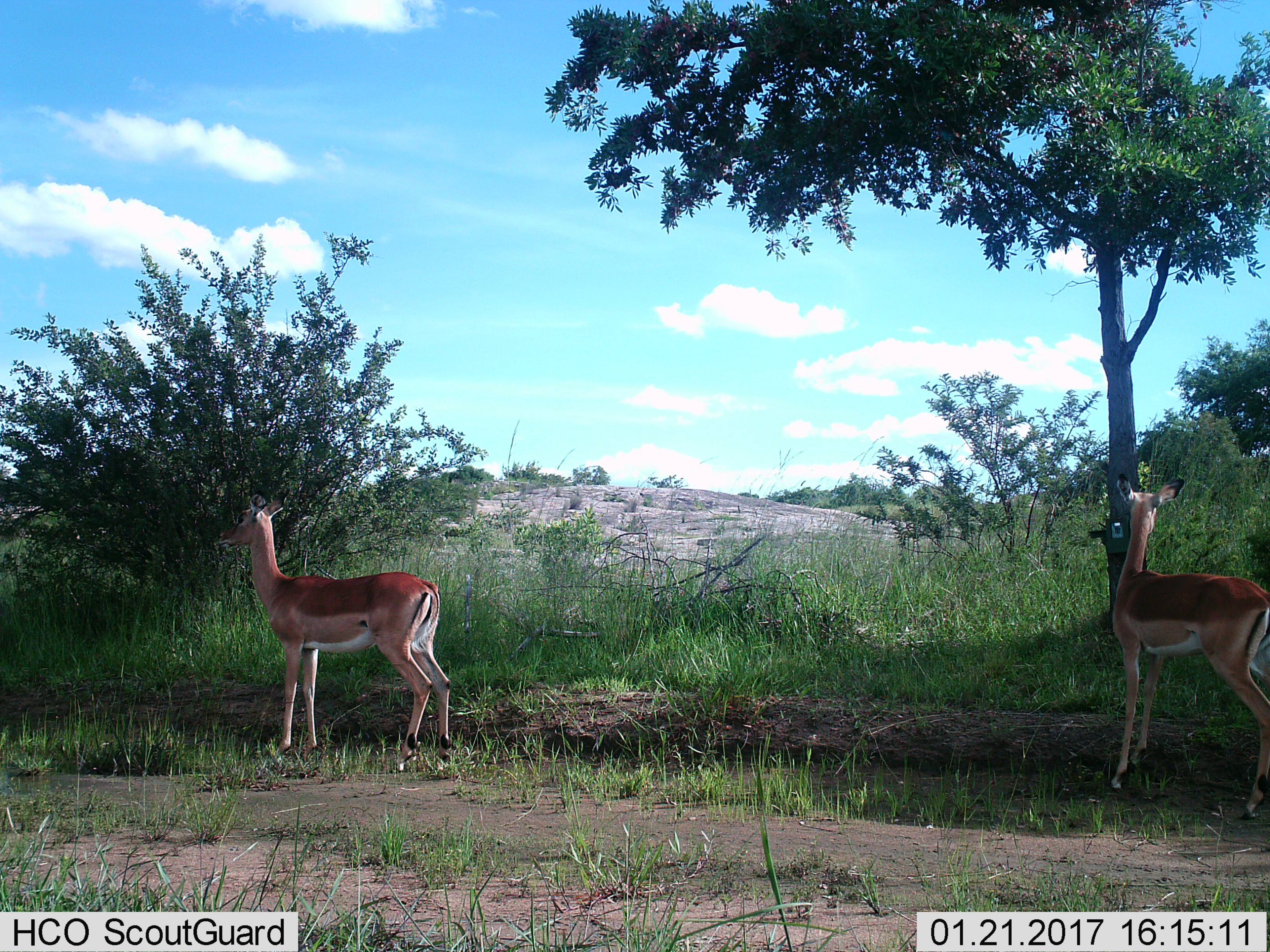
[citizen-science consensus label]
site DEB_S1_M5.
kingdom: Animalia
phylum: Chordata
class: Mammalia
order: Artiodactyla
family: Bovidae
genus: Aepyceros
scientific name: Aepyceros melampus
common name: impala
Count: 2.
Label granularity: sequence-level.